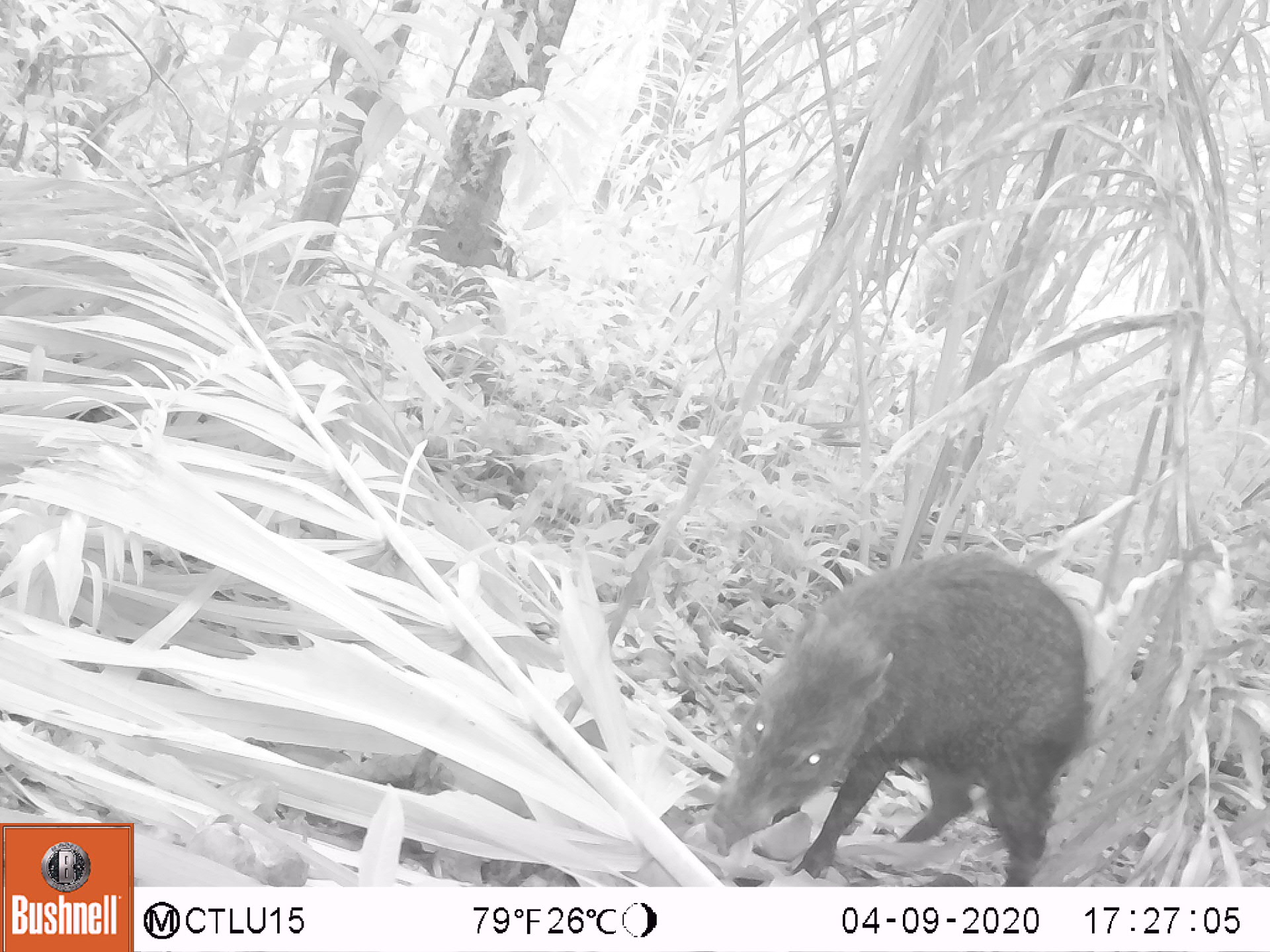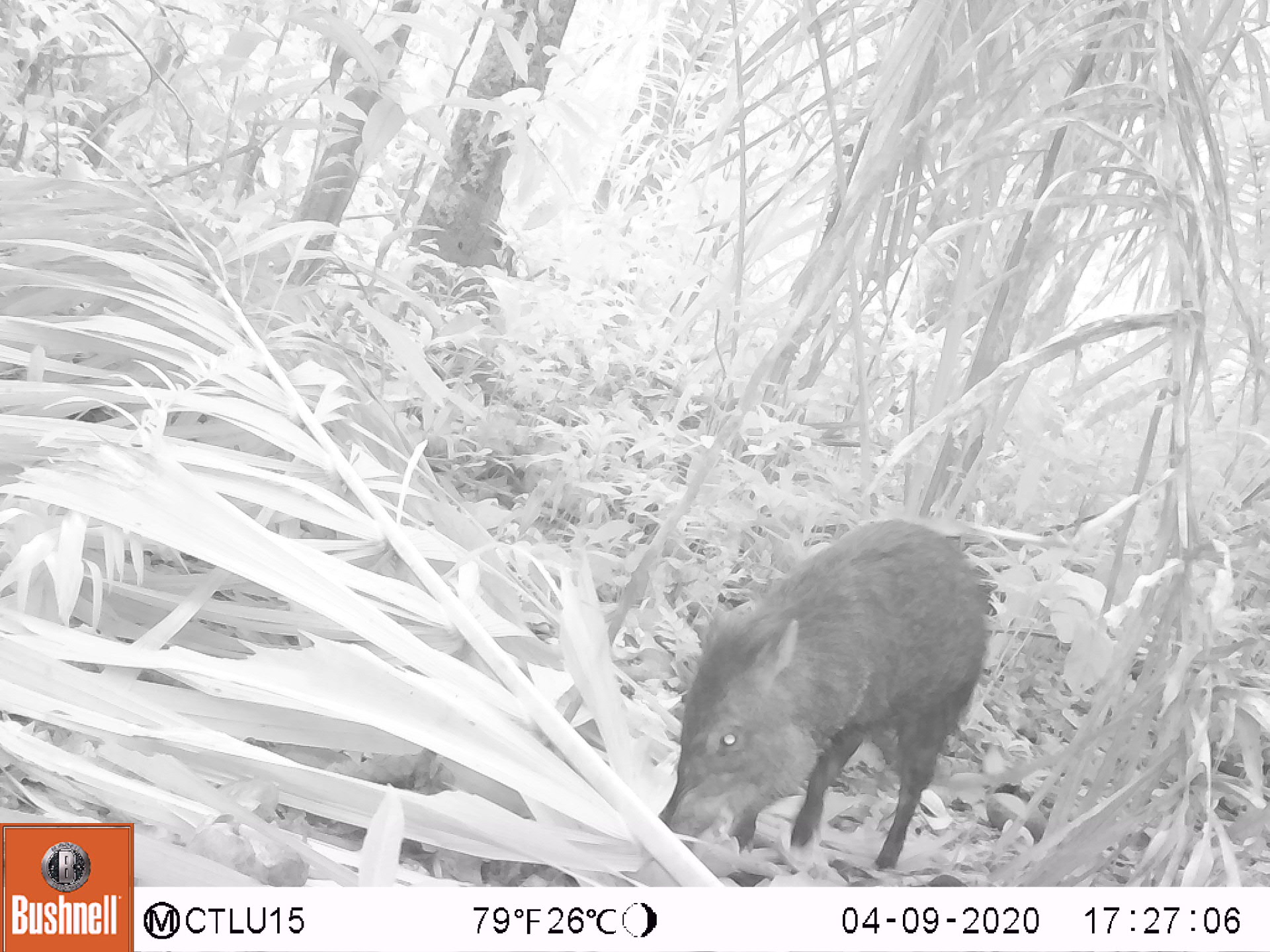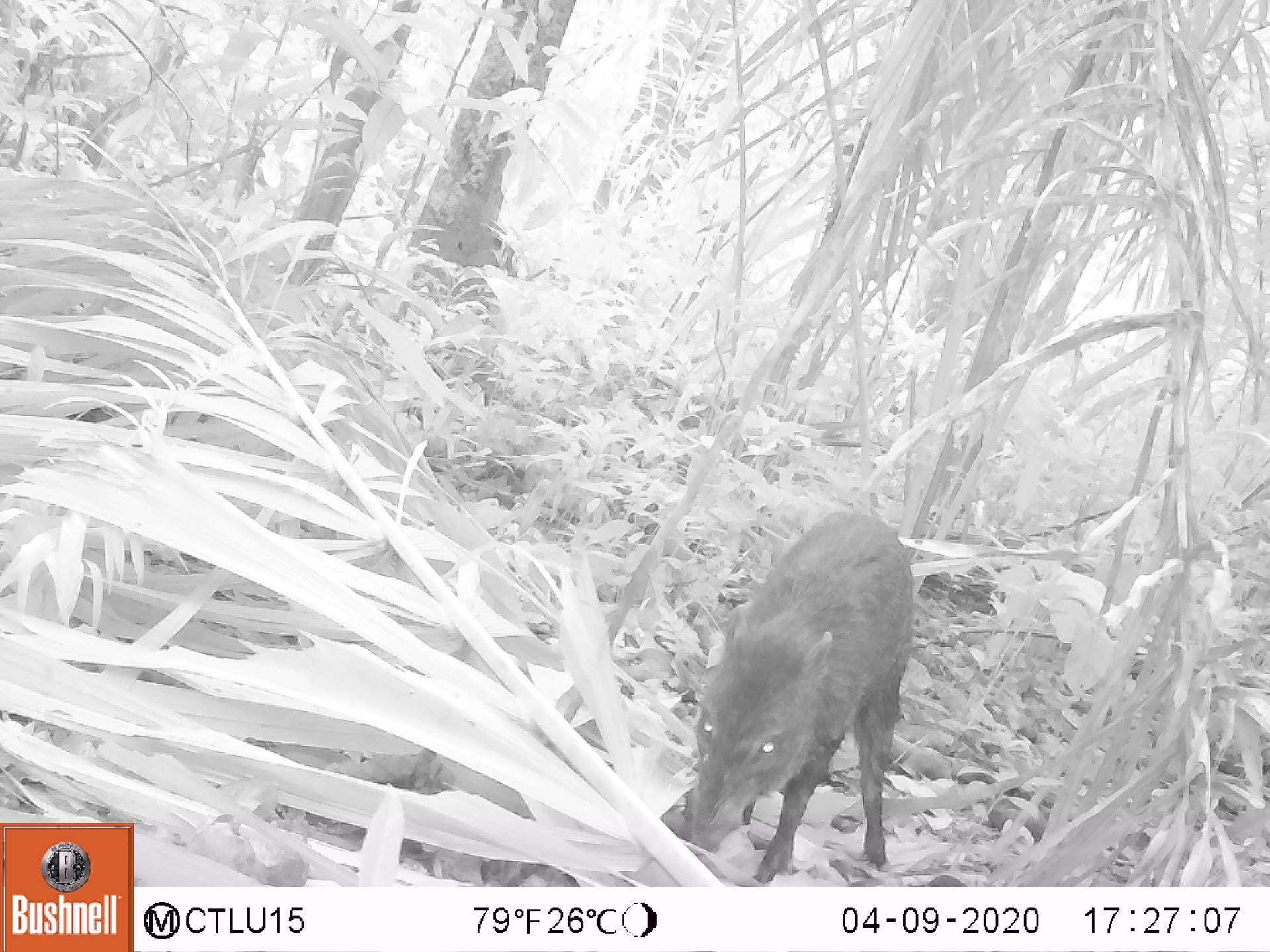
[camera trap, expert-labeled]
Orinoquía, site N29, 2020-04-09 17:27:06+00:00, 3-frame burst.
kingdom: Animalia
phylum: Chordata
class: Mammalia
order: Artiodactyla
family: Tayassuidae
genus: Pecari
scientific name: Pecari tajacu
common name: collared peccary